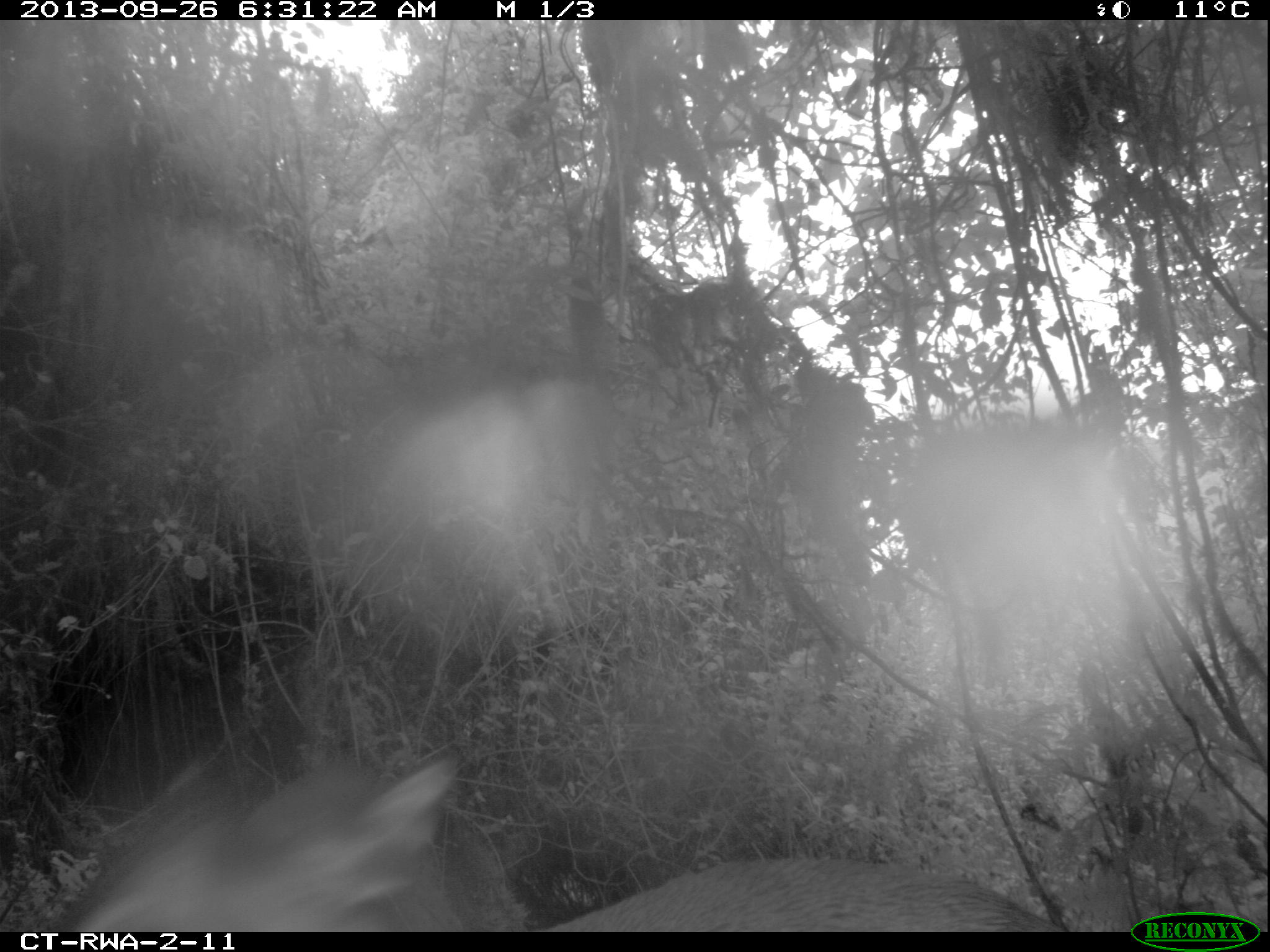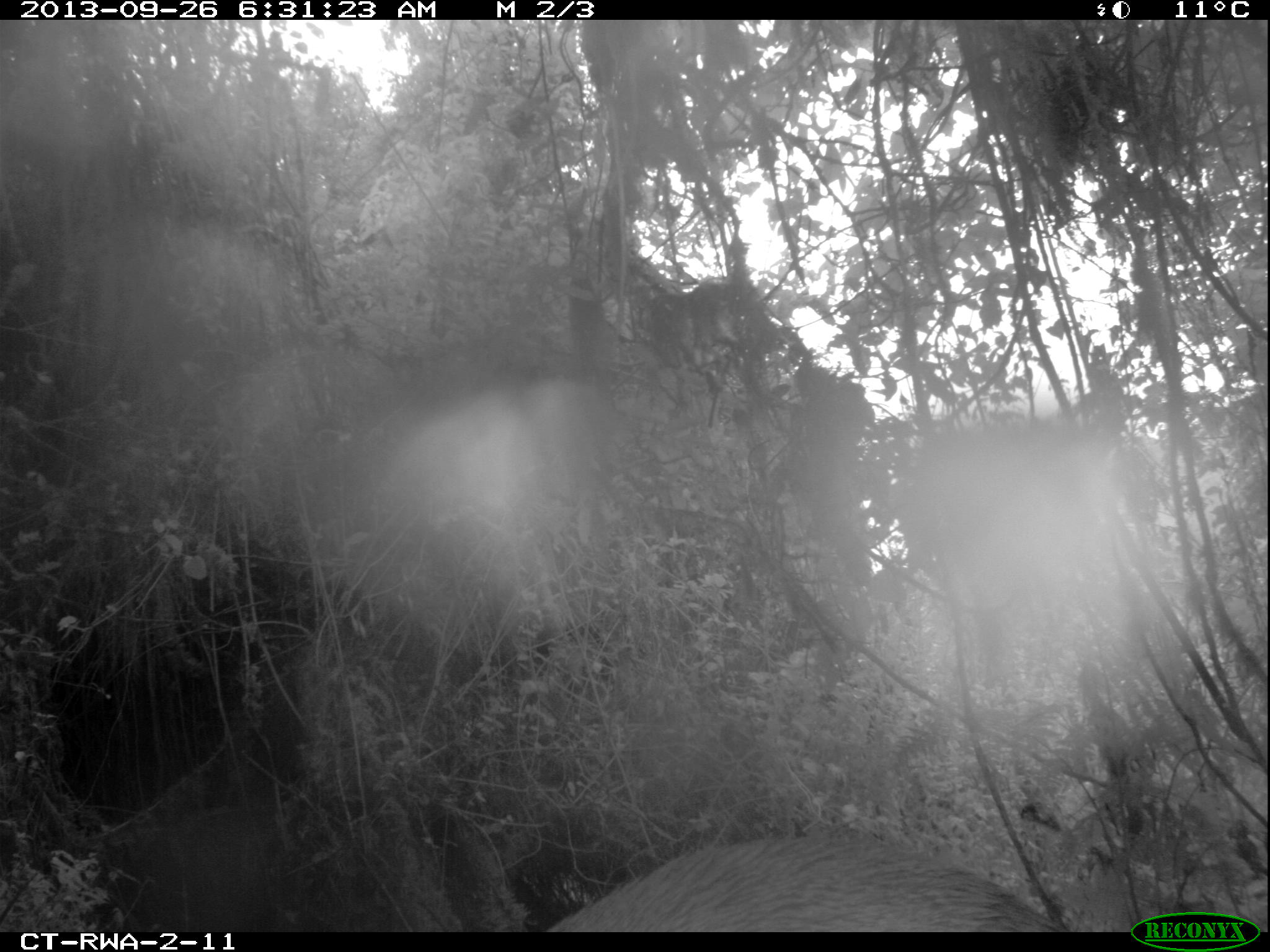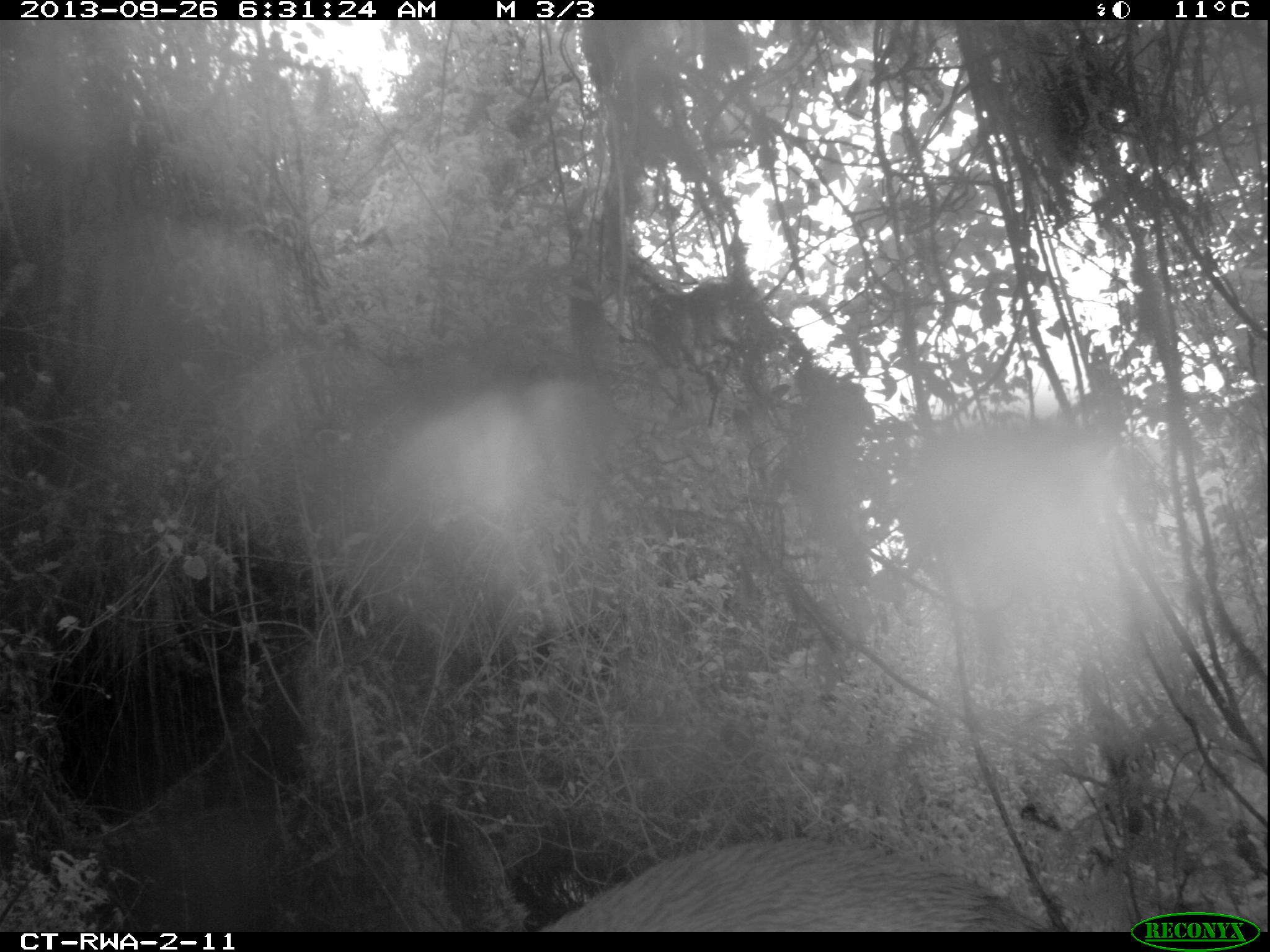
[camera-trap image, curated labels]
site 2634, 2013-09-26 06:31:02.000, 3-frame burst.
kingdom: Animalia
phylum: Chordata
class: Mammalia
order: Artiodactyla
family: Bovidae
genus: Cephalophus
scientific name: Cephalophus nigrifrons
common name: black-fronted duiker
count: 1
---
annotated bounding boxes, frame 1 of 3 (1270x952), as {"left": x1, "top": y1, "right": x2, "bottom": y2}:
cephalophus nigrifrons: {"left": 65, "top": 747, "right": 1060, "bottom": 929}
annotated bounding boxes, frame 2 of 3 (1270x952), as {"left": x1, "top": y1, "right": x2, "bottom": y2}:
cephalophus nigrifrons: {"left": 504, "top": 834, "right": 1125, "bottom": 934}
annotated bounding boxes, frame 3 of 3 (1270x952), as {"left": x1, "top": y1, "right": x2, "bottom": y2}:
cephalophus nigrifrons: {"left": 541, "top": 833, "right": 1058, "bottom": 933}